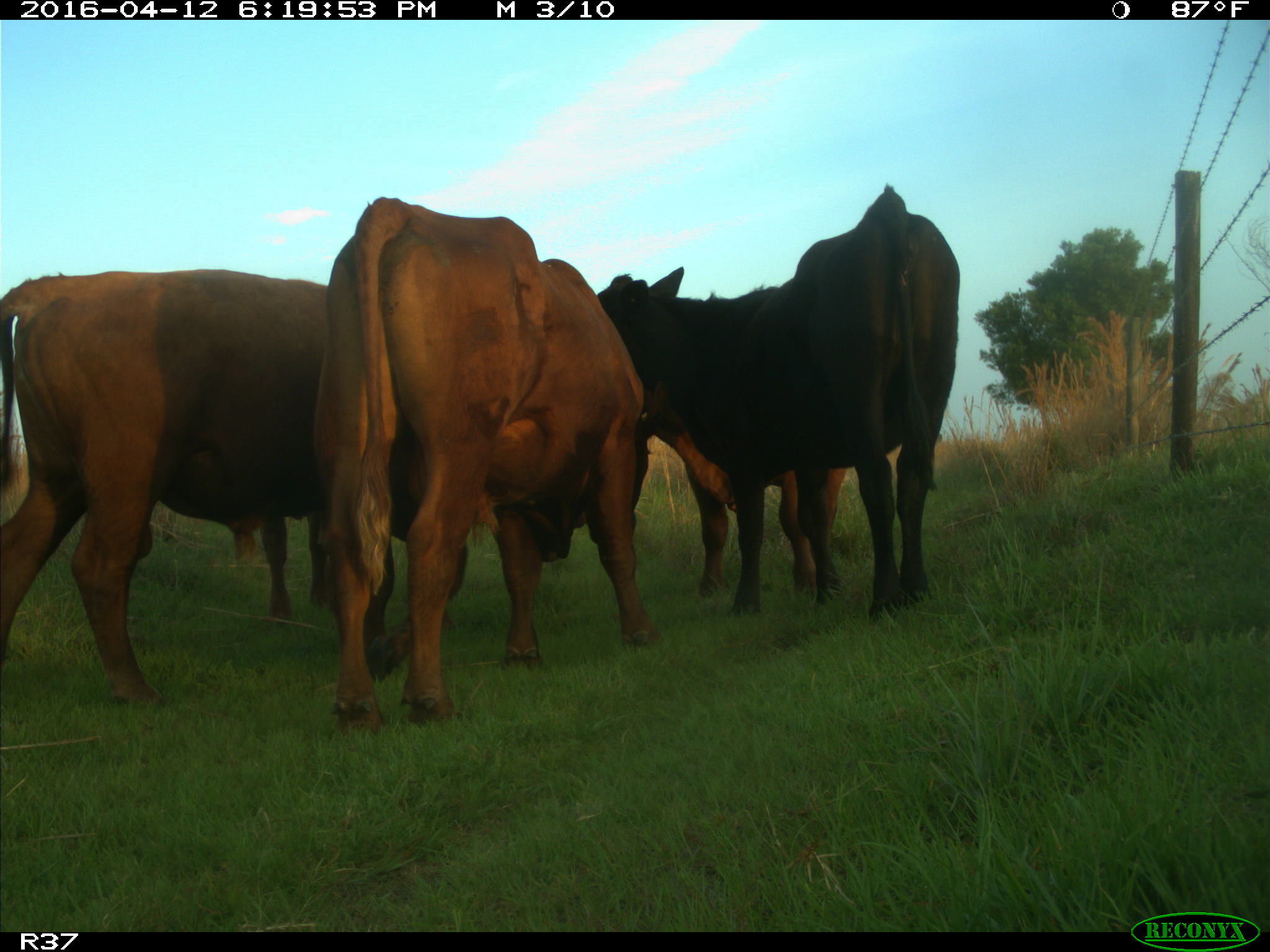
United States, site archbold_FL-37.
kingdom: Animalia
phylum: Chordata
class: Mammalia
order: Artiodactyla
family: Bovidae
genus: Bos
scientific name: Bos taurus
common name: domestic cow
Bos taurus (domestic cow).